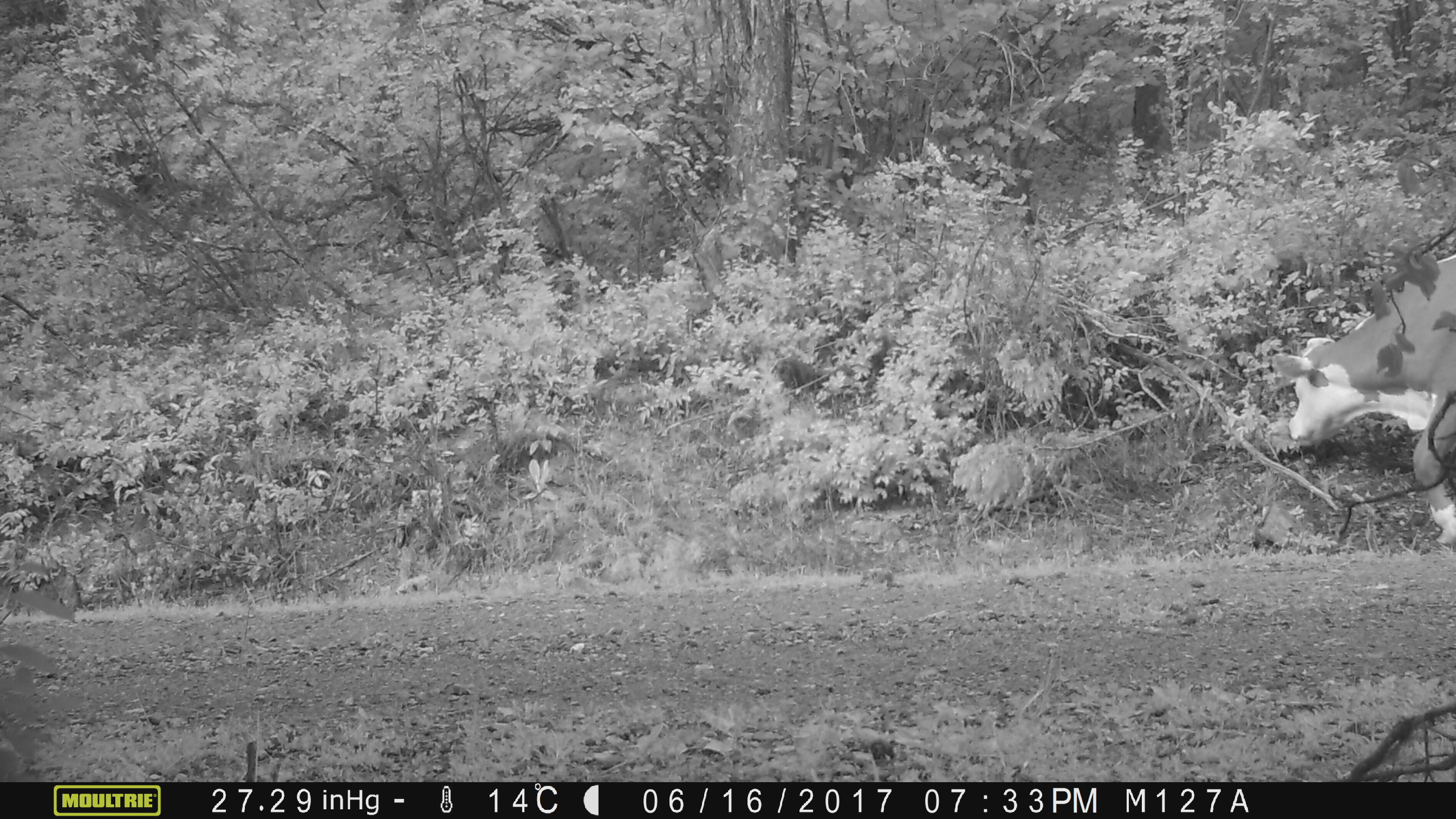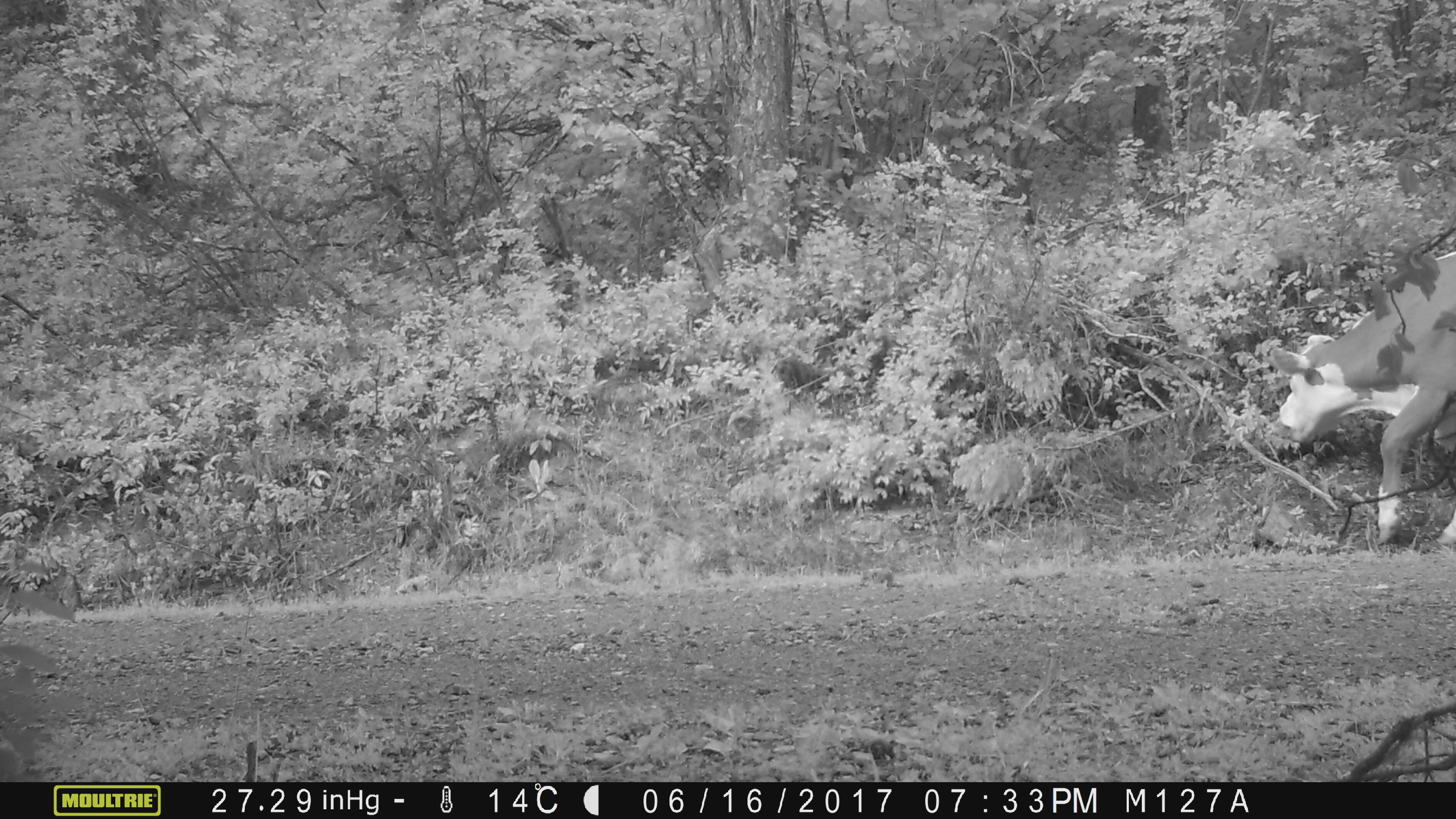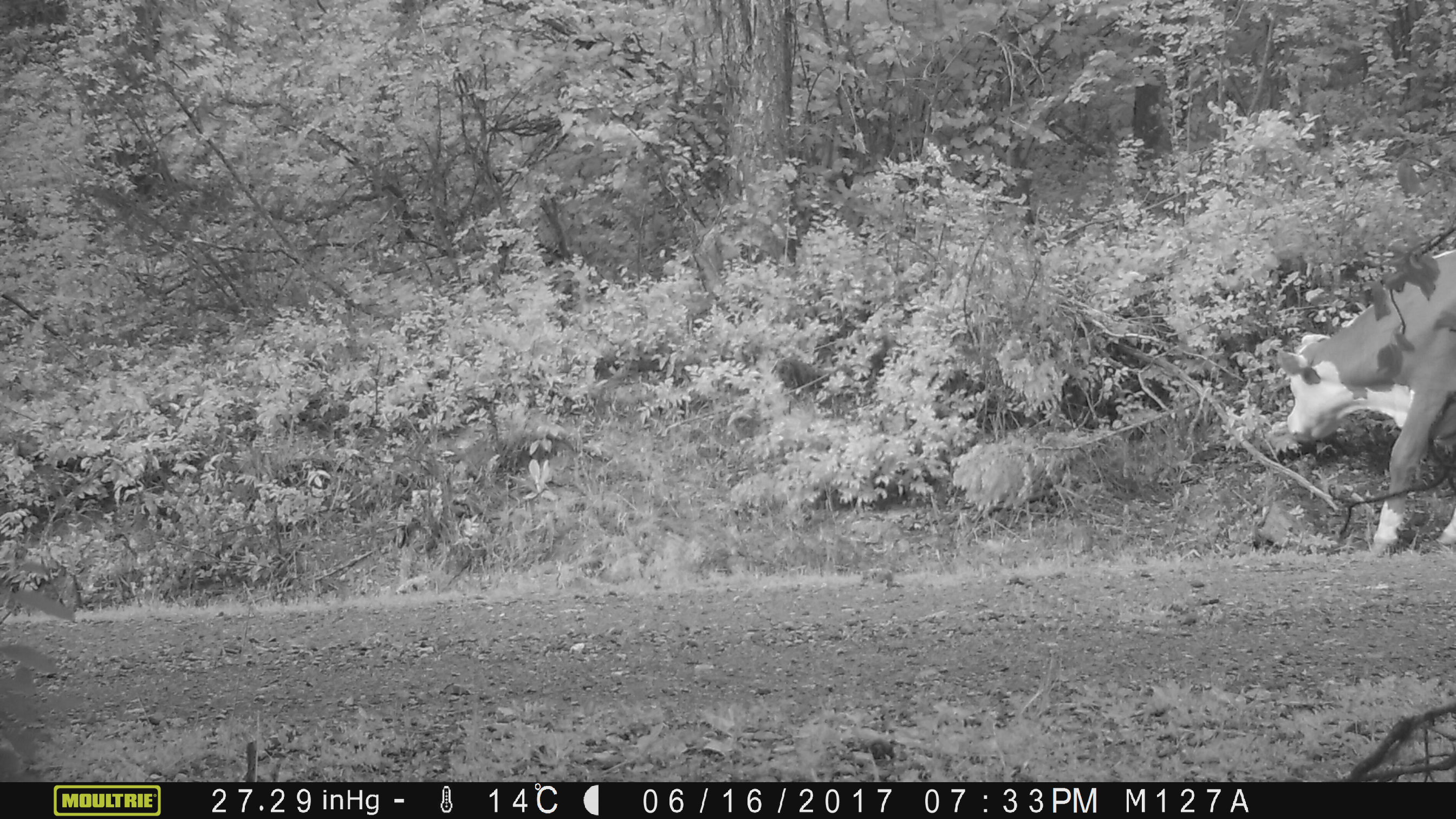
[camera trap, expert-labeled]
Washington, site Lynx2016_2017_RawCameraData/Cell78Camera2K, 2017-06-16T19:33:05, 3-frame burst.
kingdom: Animalia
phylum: Chordata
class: Mammalia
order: Artiodactyla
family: Bovidae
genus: Bos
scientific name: Bos taurus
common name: domestic cattle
Domestic cattle (Bos taurus). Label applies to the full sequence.